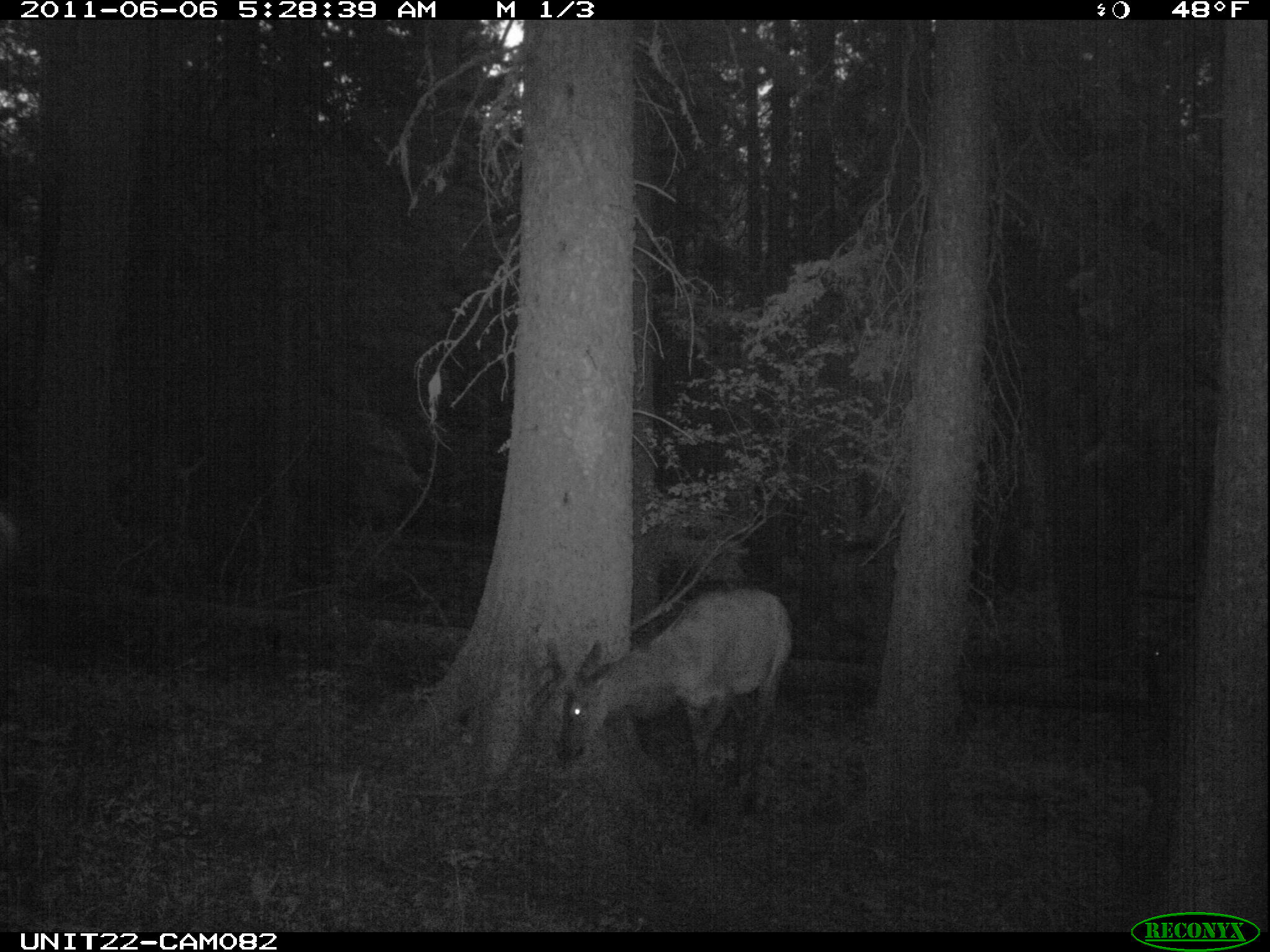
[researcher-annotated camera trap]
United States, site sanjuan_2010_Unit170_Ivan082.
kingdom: Animalia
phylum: Chordata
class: Mammalia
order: Artiodactyla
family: Cervidae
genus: Cervus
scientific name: Cervus elaphus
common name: red deer